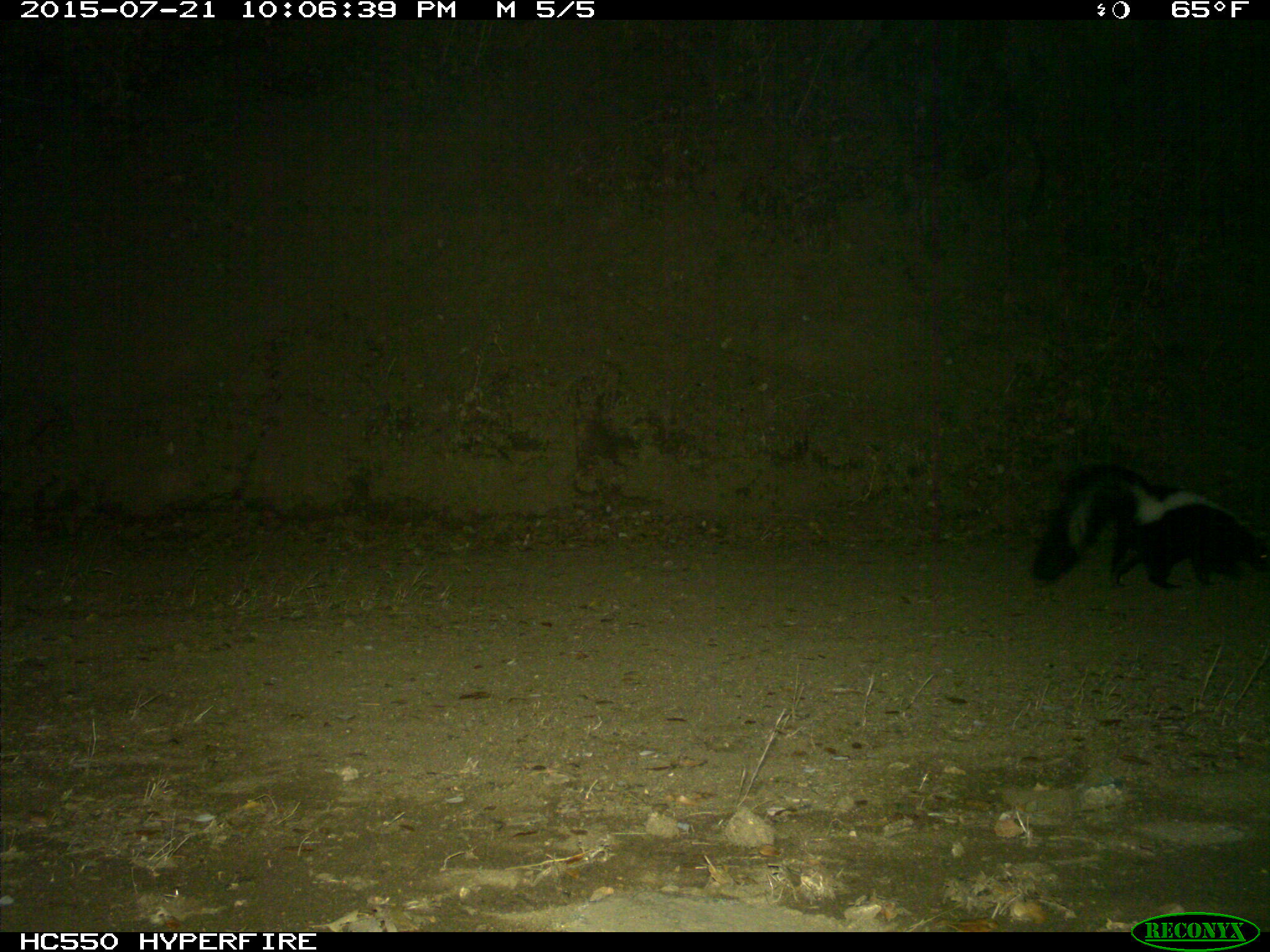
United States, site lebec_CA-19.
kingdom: Animalia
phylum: Chordata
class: Mammalia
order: Carnivora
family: Mephitidae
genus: Mephitis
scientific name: Mephitis mephitis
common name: striped skunk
Mephitis mephitis (striped skunk).